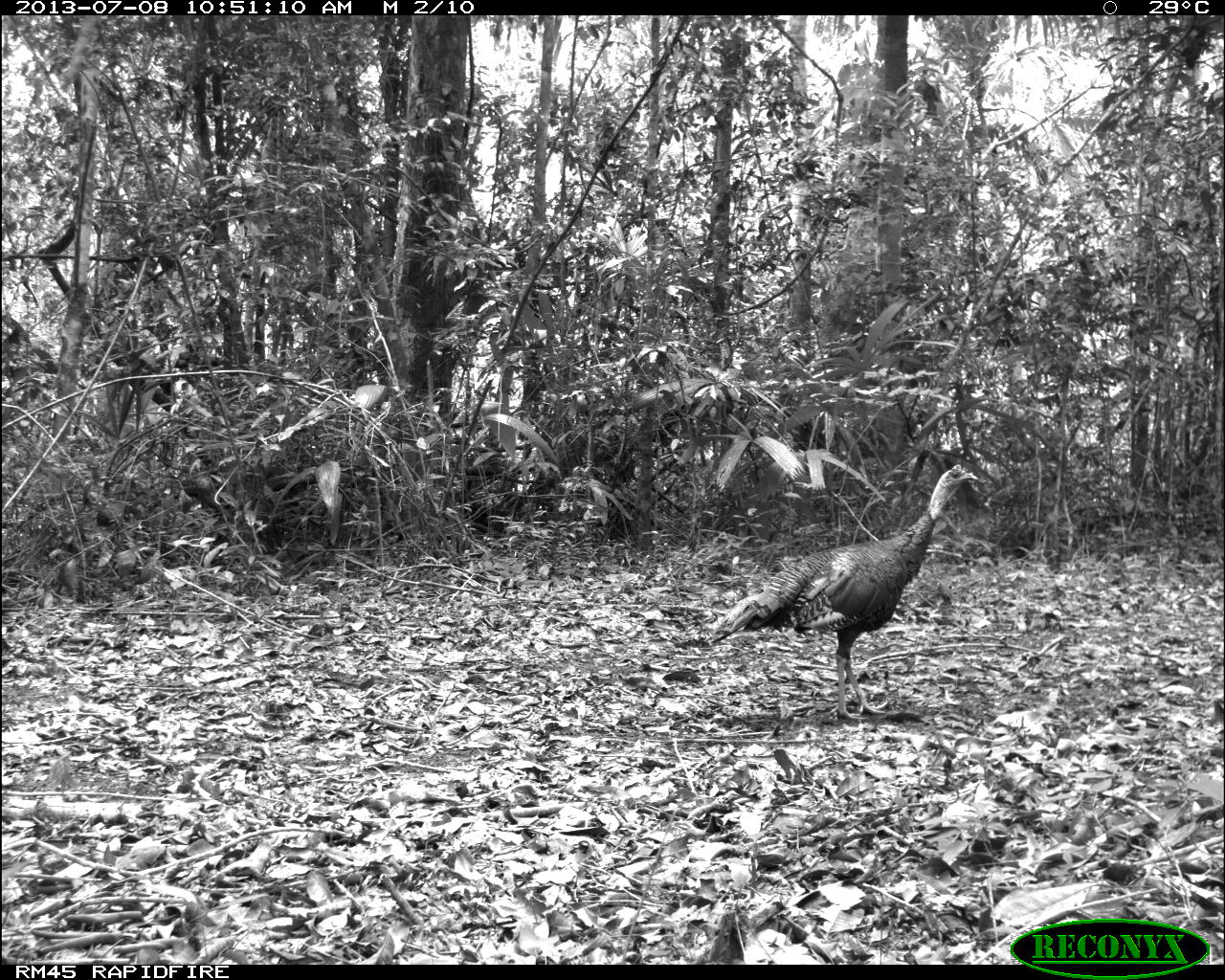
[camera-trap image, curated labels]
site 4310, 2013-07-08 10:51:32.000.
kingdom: Animalia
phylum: Chordata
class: Aves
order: Galliformes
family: Phasianidae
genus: Meleagris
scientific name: Meleagris ocellata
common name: ocellated turkey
Meleagris ocellata (ocellated turkey), count 1, sex male.